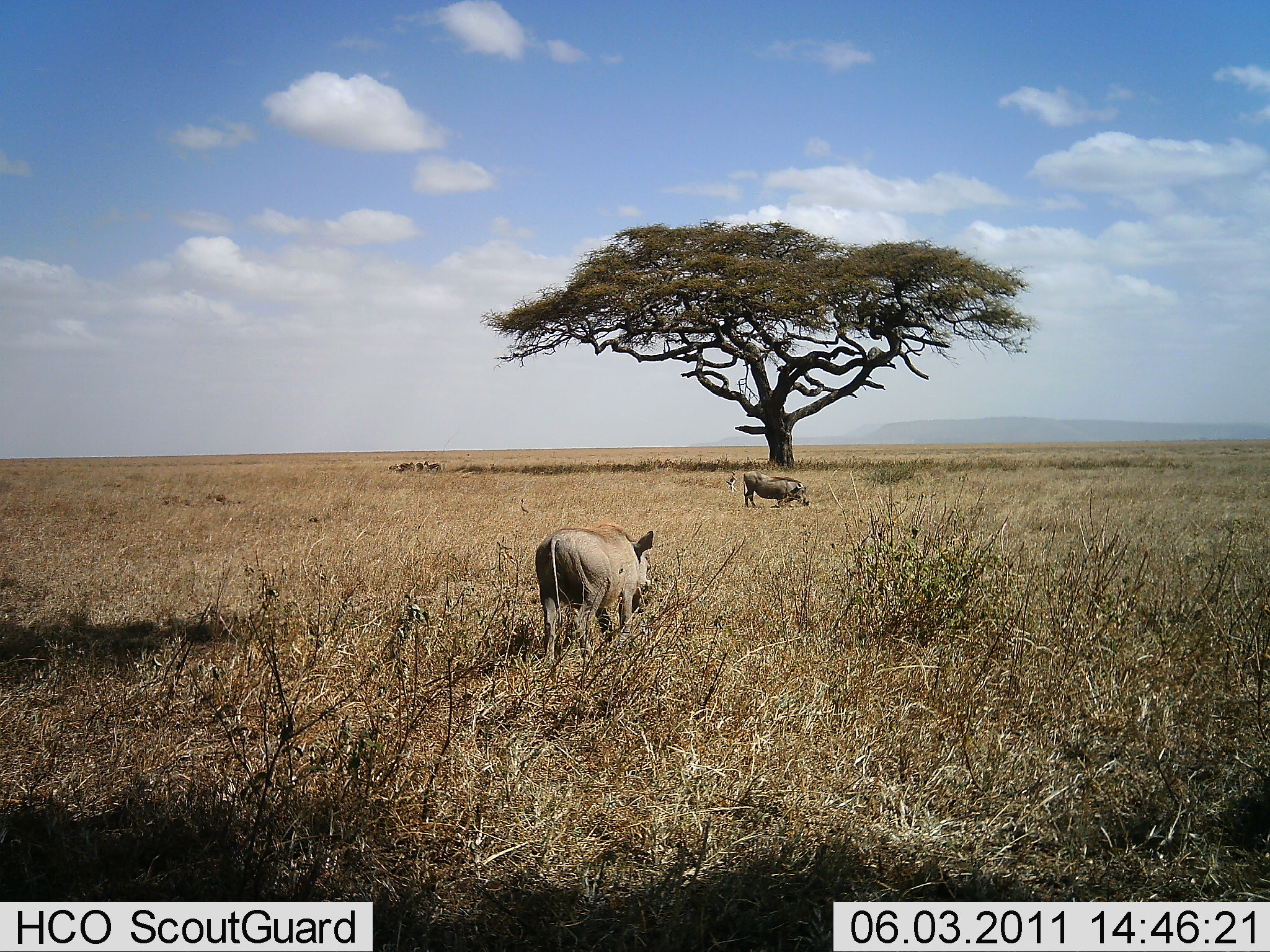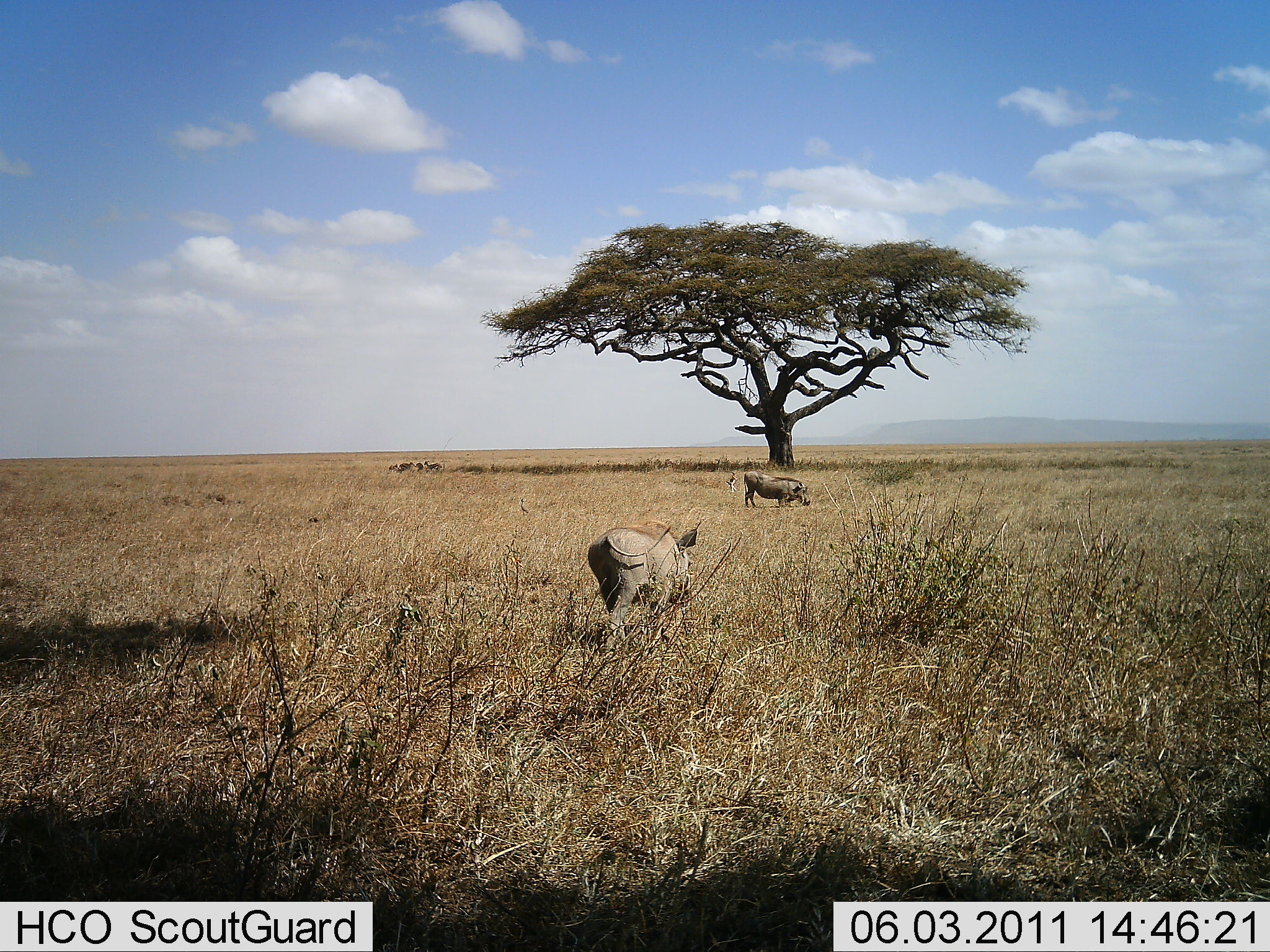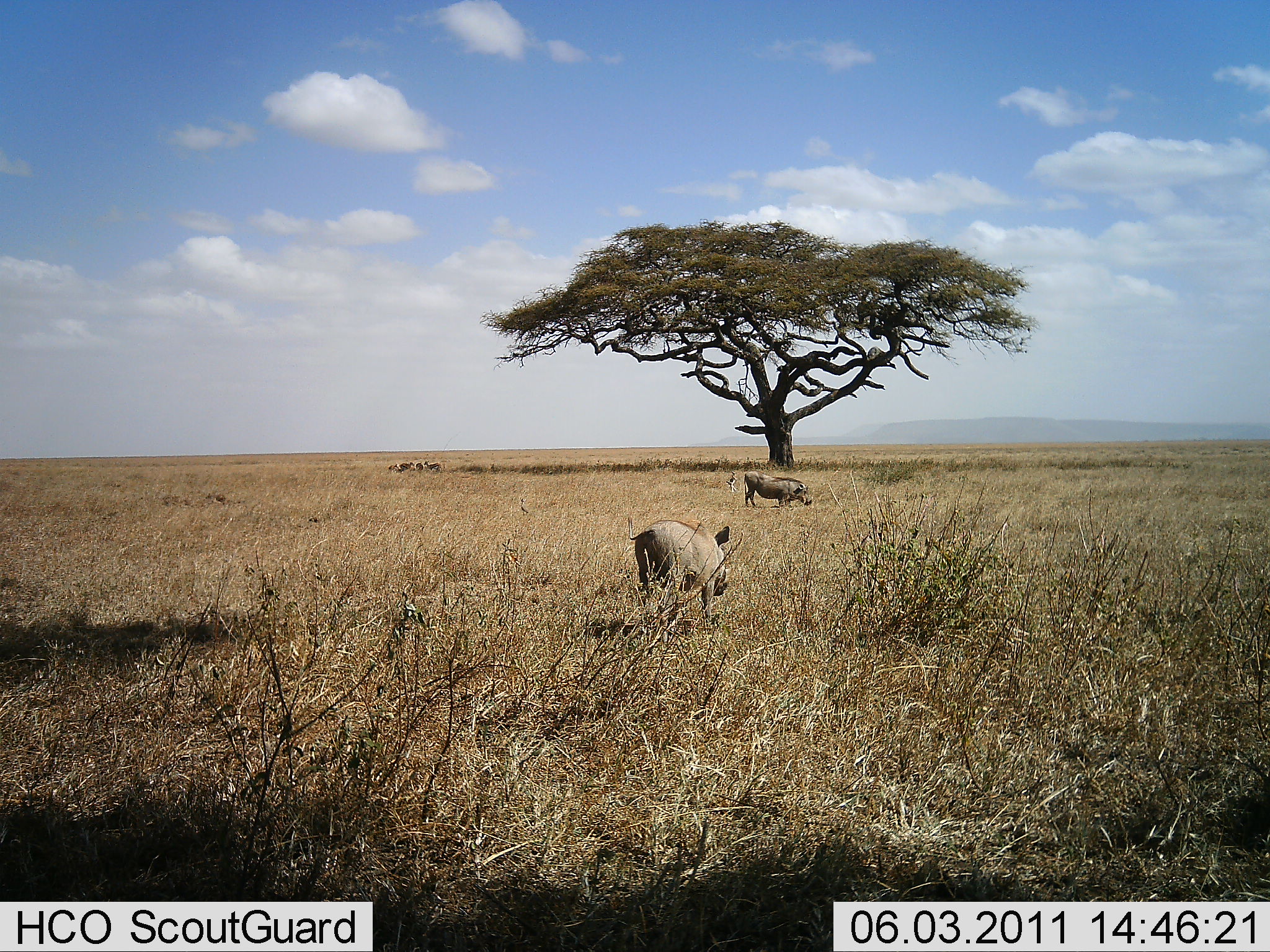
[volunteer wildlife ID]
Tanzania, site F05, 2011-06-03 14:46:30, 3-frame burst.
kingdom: Animalia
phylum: Chordata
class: Mammalia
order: Artiodactyla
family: Suidae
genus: Phacochoerus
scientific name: Phacochoerus africanus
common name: warthog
Warthog (Phacochoerus africanus), count 2. Behavior (volunteer vote fractions): standing 50%, resting 0%, moving 92%, interacting 0%. Young present (vote fraction): 0%. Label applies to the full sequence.